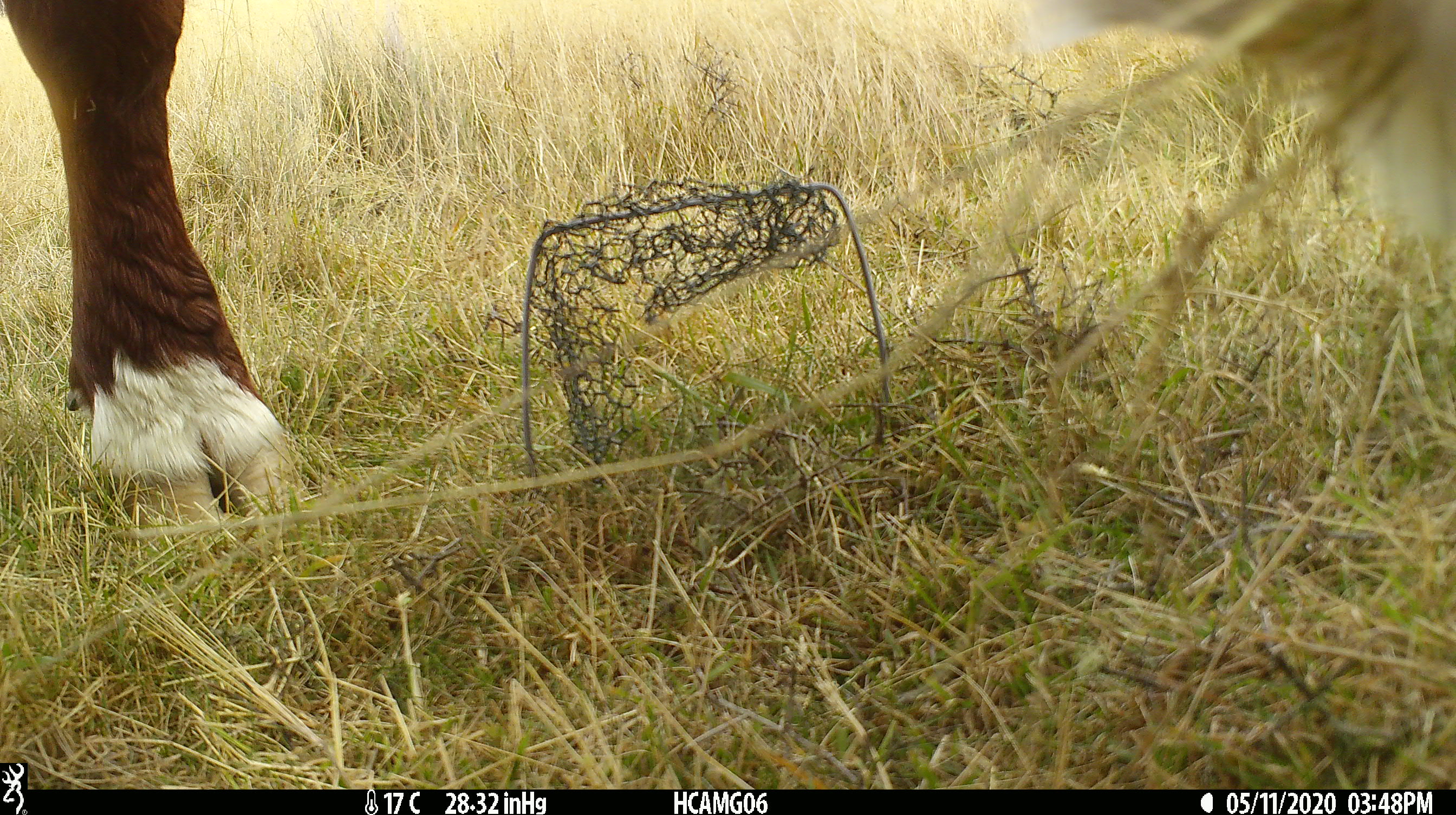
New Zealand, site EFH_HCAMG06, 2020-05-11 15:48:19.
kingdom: Animalia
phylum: Chordata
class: Mammalia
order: Artiodactyla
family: Bovidae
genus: Bos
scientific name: Bos taurus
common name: domestic cow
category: cow